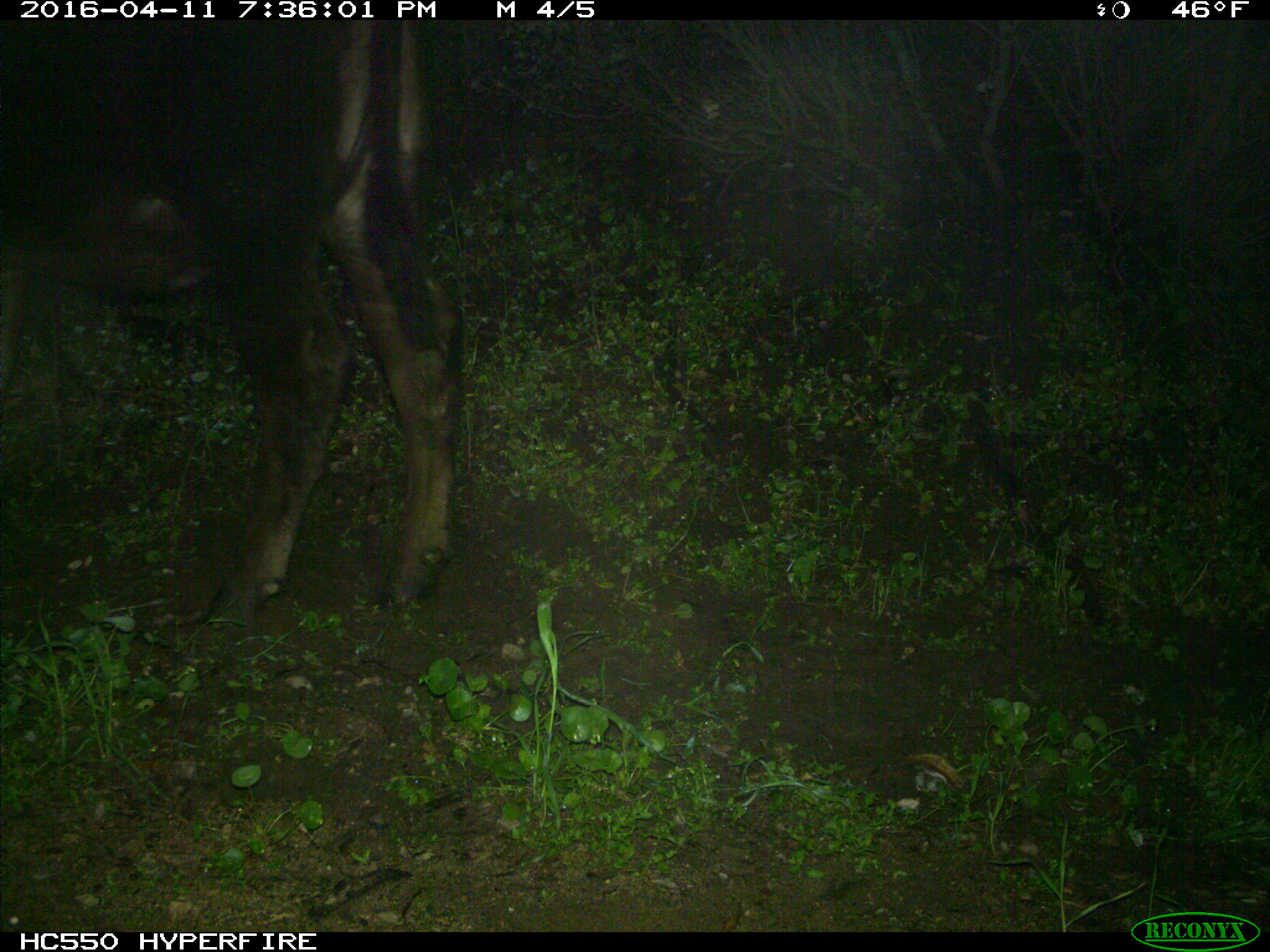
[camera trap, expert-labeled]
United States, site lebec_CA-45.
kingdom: Animalia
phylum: Chordata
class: Mammalia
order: Artiodactyla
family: Bovidae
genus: Bos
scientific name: Bos taurus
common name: domestic cow